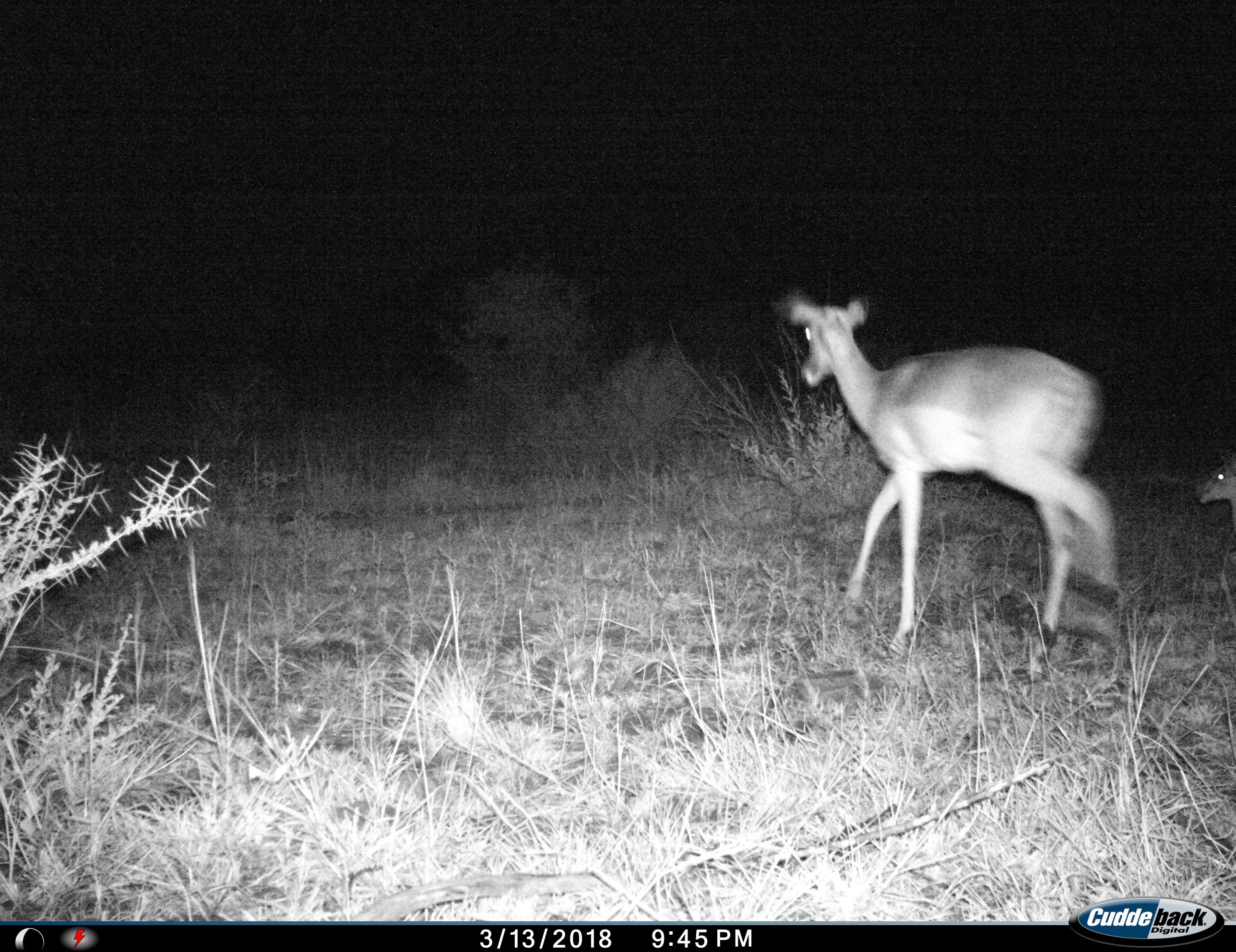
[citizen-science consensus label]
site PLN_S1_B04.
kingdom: Animalia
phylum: Chordata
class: Mammalia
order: Artiodactyla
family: Bovidae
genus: Aepyceros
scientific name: Aepyceros melampus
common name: impala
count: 2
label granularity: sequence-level